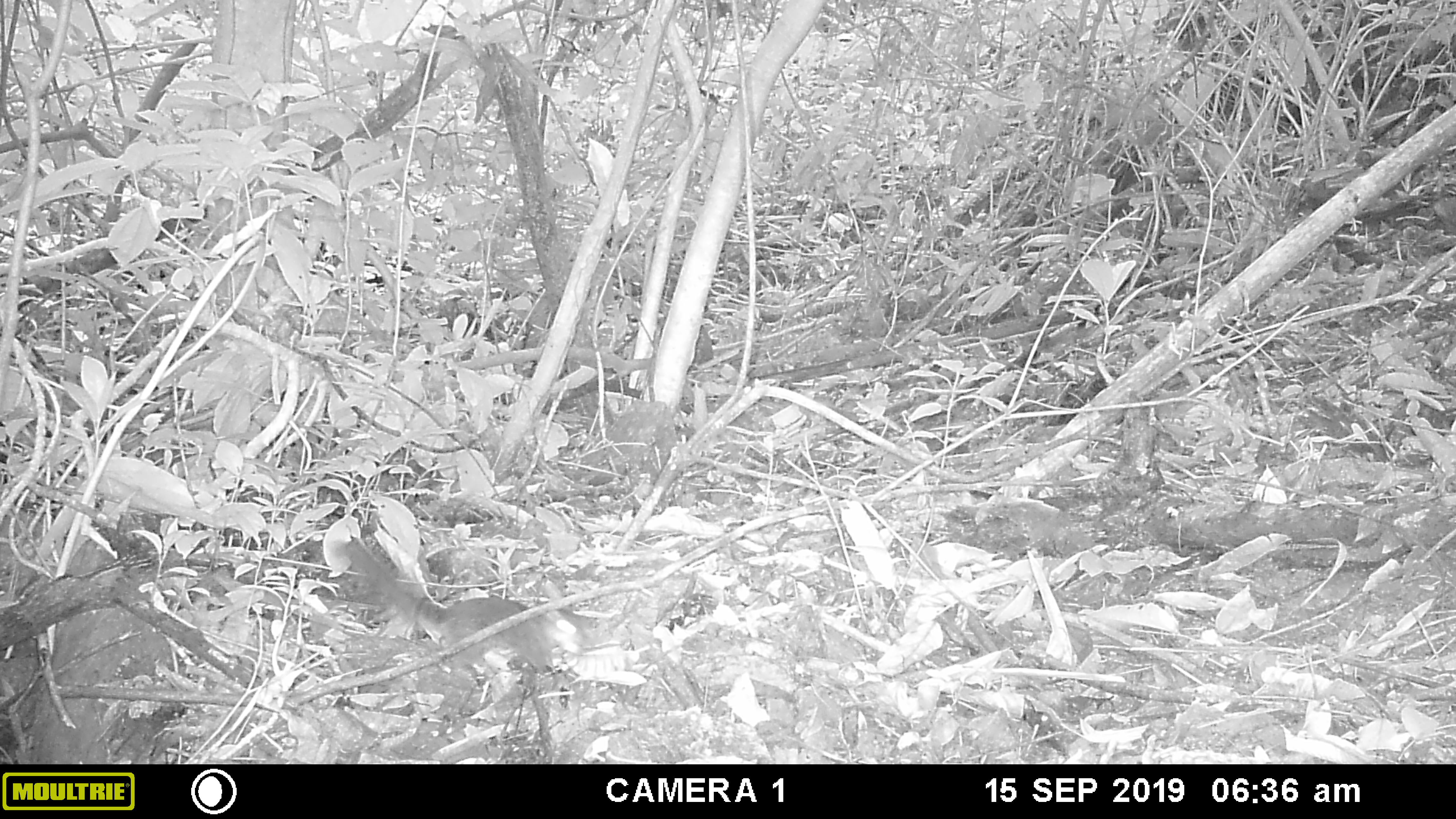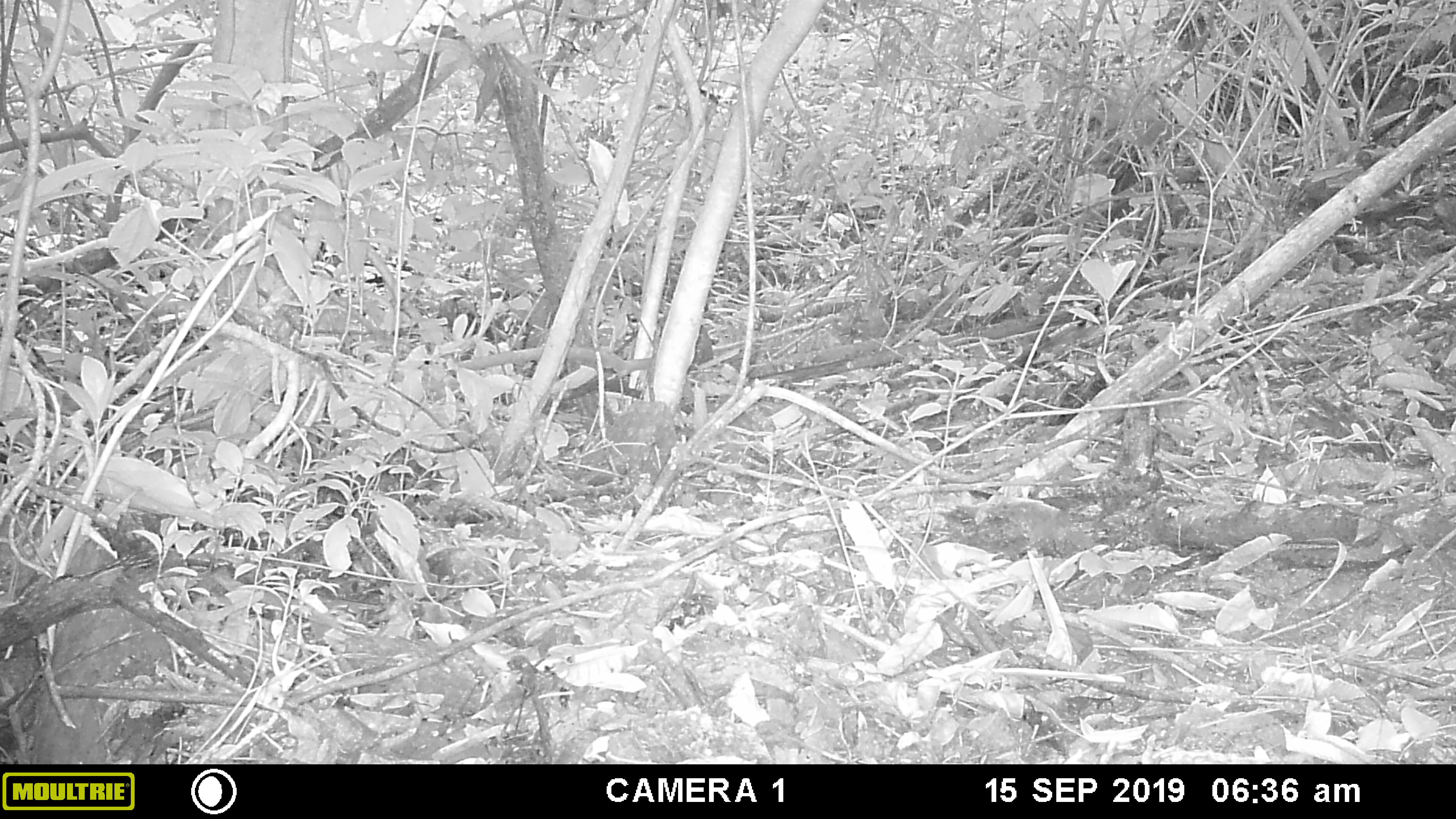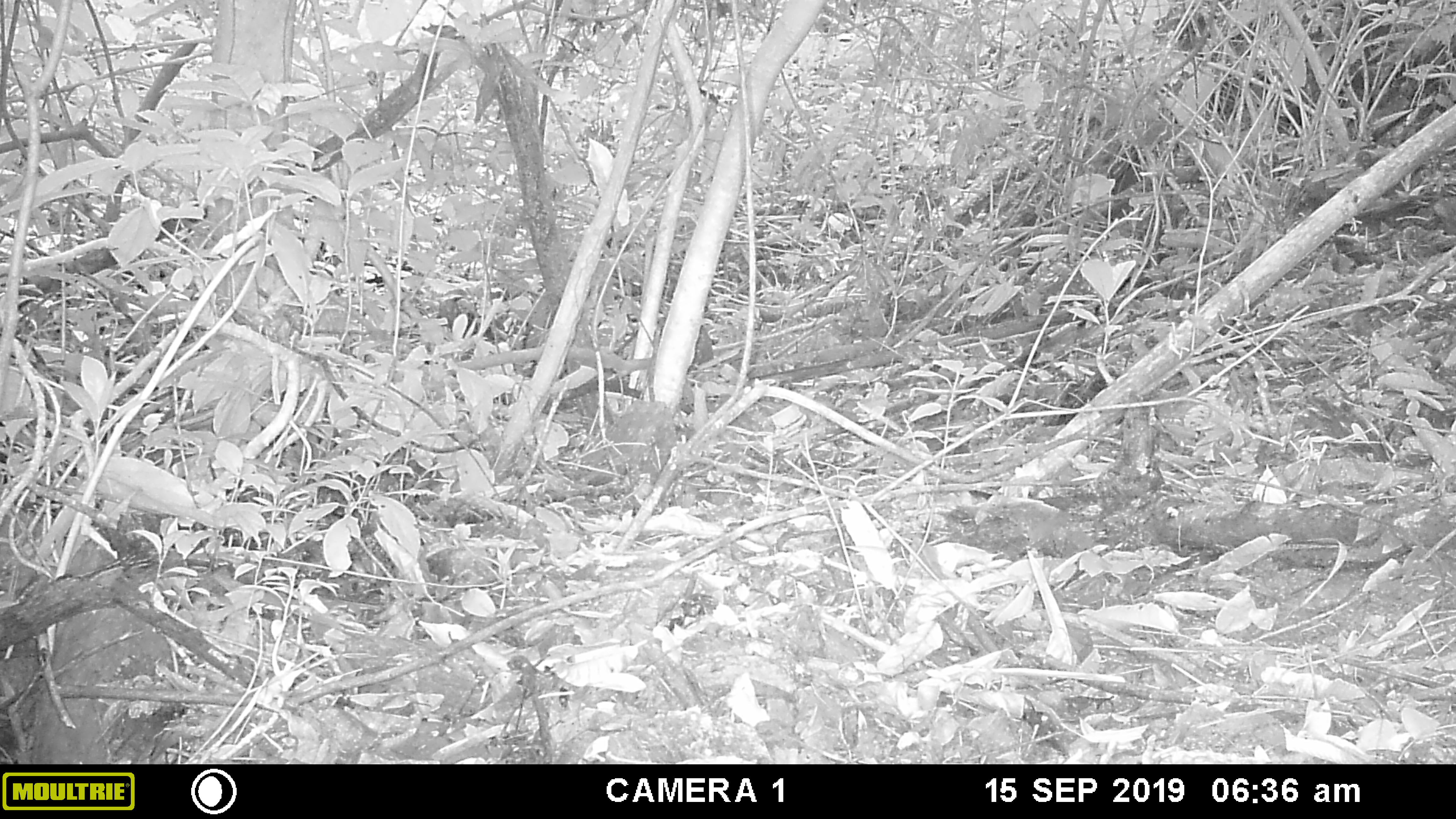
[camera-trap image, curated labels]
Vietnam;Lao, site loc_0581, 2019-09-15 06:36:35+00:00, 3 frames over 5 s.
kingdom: Animalia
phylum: Chordata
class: Mammalia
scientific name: Mammalia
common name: mammal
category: unidentified small mammal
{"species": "unidentified small mammal (mammal) (Mammalia)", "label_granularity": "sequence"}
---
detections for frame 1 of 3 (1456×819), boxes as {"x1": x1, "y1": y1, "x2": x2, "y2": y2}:
unidentified small mammal: {"x1": 344, "y1": 536, "x2": 594, "y2": 673}